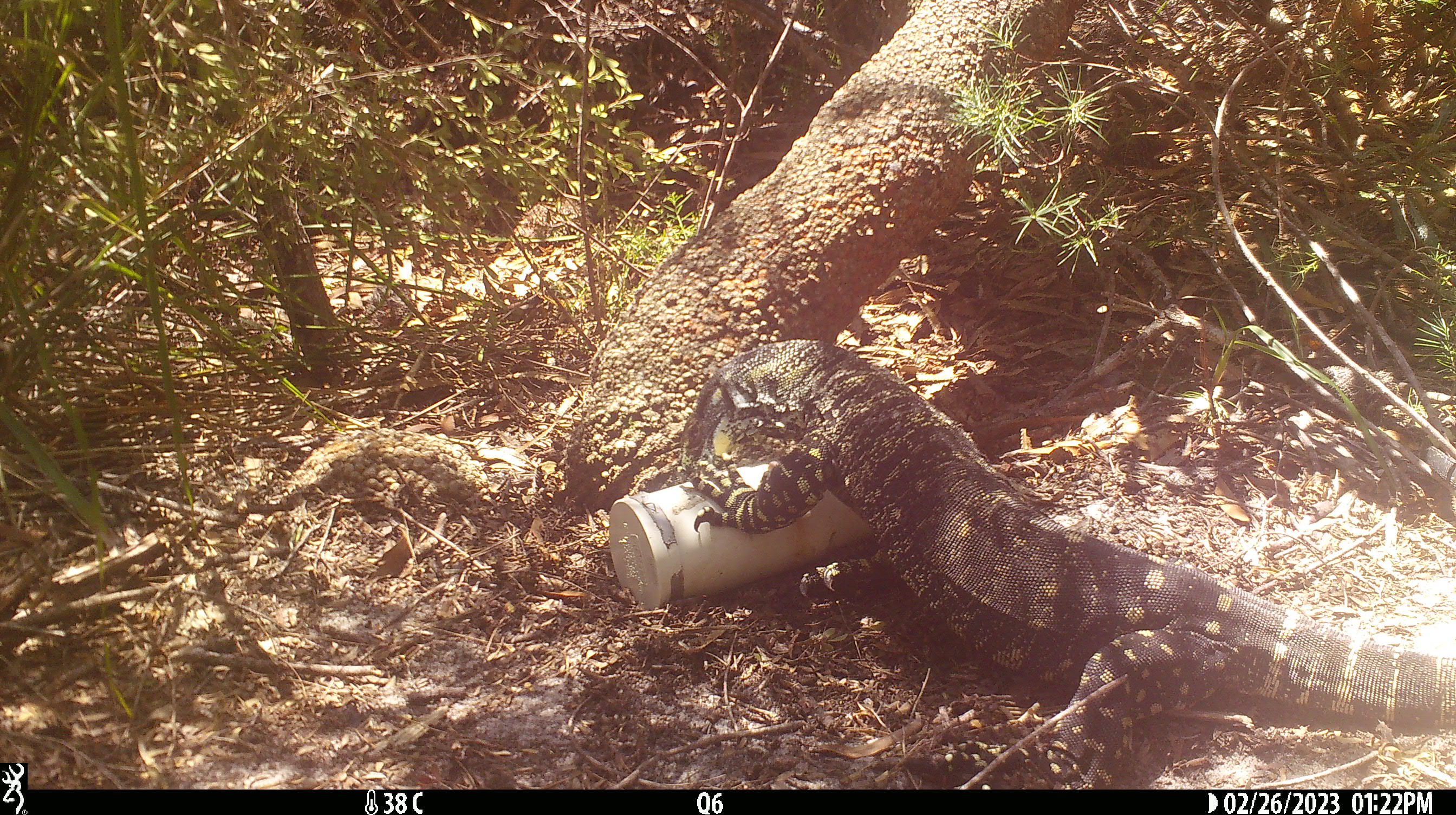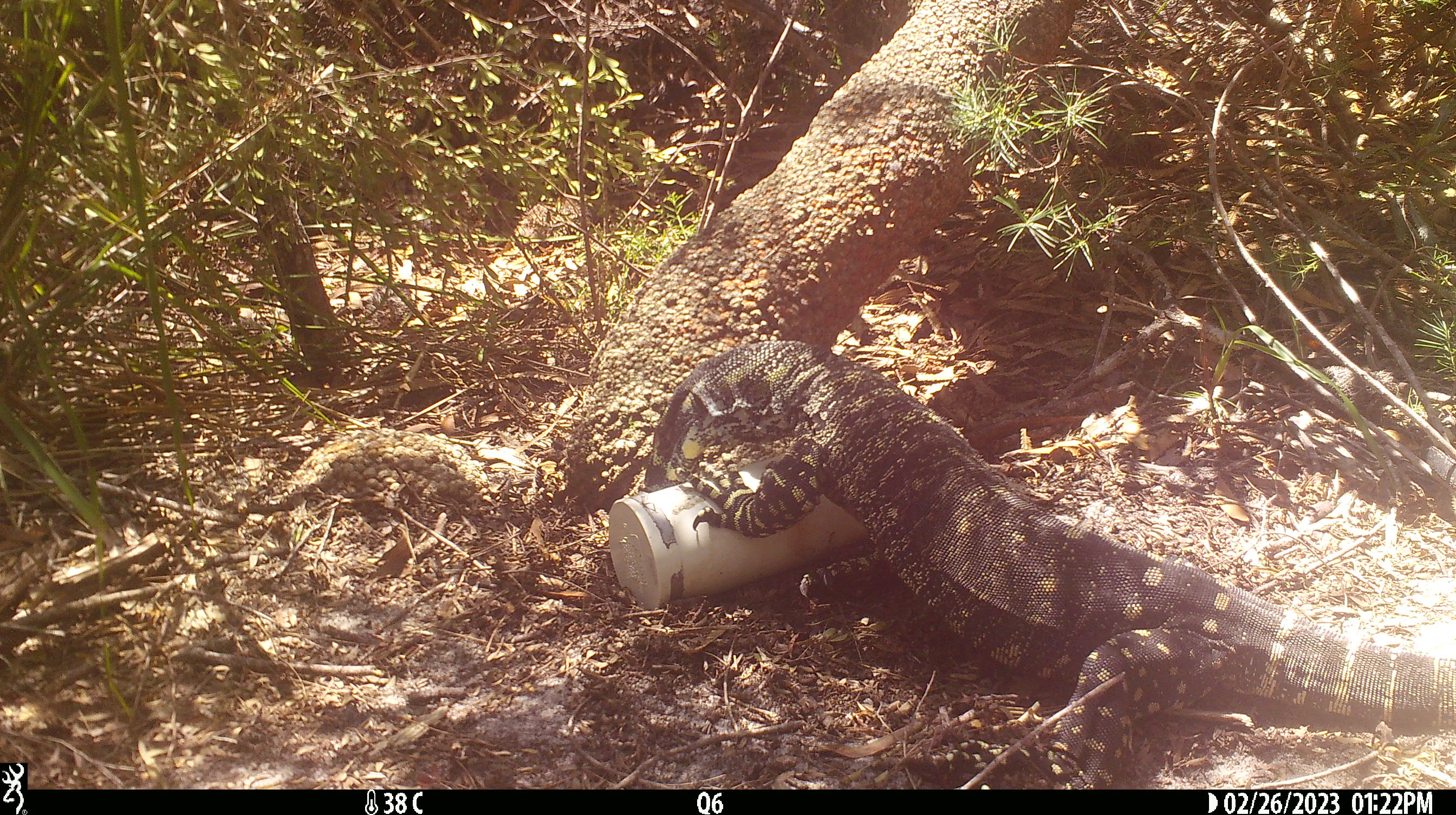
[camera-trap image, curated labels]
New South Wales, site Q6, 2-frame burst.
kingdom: Animalia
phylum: Chordata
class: Reptilia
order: Squamata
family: Varanidae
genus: Varanus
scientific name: Varanus varius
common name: lace monitor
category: goanna